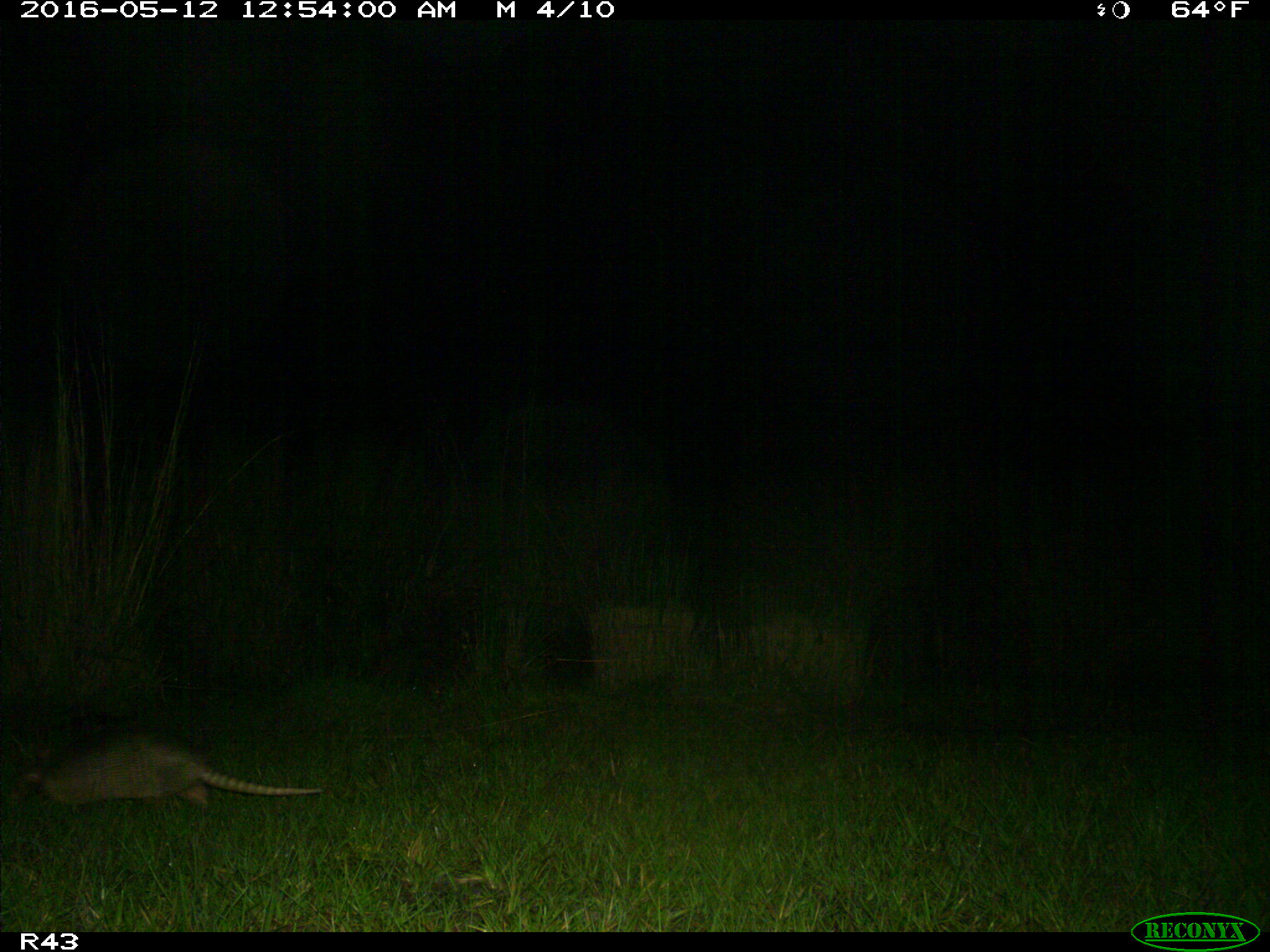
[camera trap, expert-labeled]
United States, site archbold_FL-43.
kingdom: Animalia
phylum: Chordata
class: Mammalia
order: Cingulata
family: Dasypodidae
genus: Dasypus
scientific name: Dasypus novemcinctus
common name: nine-banded armadillo